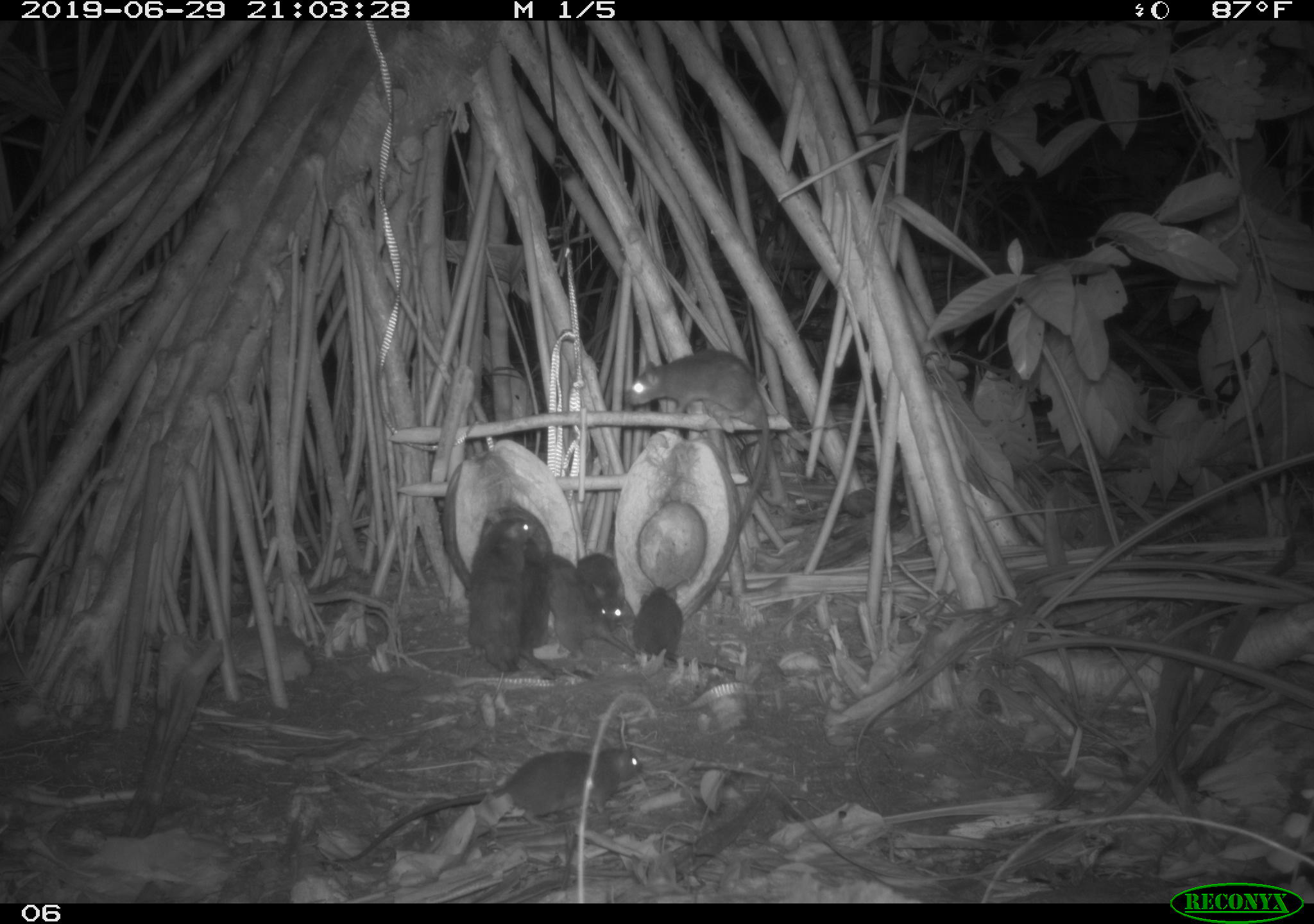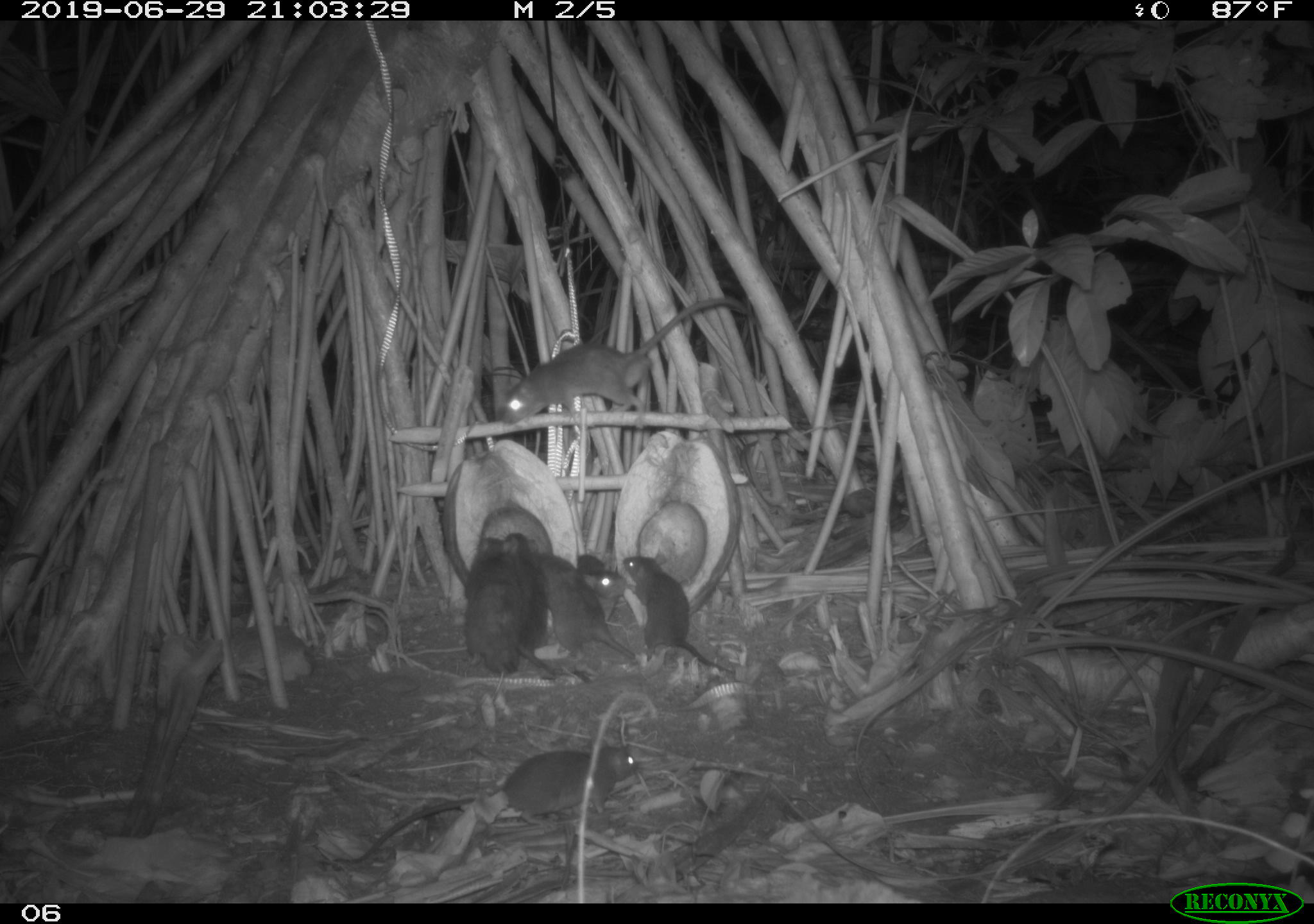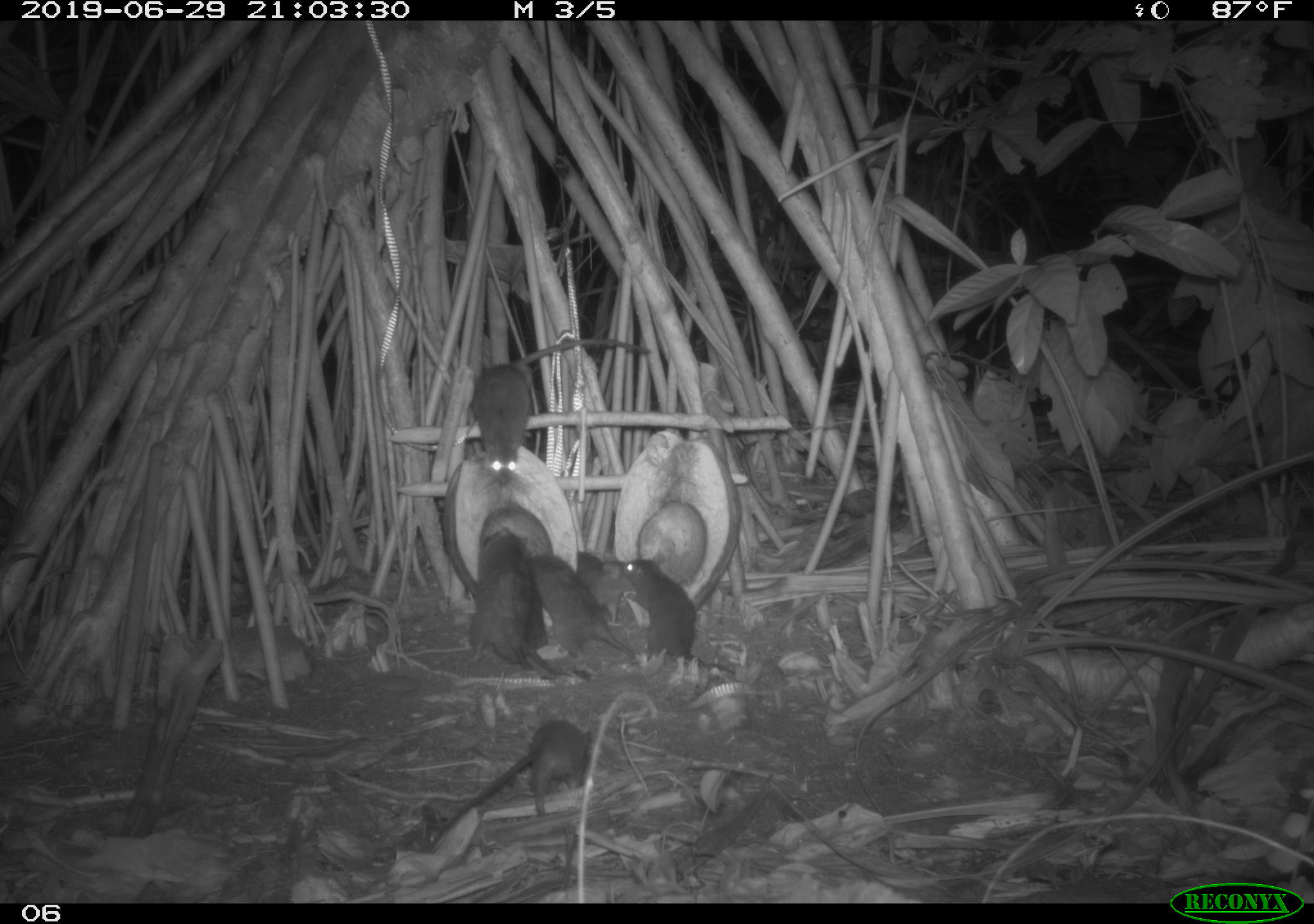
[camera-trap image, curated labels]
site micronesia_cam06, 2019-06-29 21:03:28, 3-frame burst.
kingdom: Animalia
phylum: Chordata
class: Mammalia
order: Rodentia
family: Muridae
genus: Rattus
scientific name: Rattus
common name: rat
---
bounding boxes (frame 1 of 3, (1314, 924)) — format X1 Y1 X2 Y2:
rat: 328 740 641 870; 627 346 775 537; 527 540 644 669; 457 507 536 681; 631 581 737 677; 514 537 556 674; 576 553 631 629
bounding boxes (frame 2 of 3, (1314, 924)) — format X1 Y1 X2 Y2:
rat: 326 740 641 873; 493 286 754 429; 627 549 735 678; 530 545 638 667; 507 527 588 683; 461 531 521 678; 584 555 629 617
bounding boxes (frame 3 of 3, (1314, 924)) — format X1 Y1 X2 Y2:
rat: 464 332 661 497; 430 714 602 855; 622 545 740 683; 525 551 637 667; 463 526 532 676; 509 572 590 682; 574 549 641 632